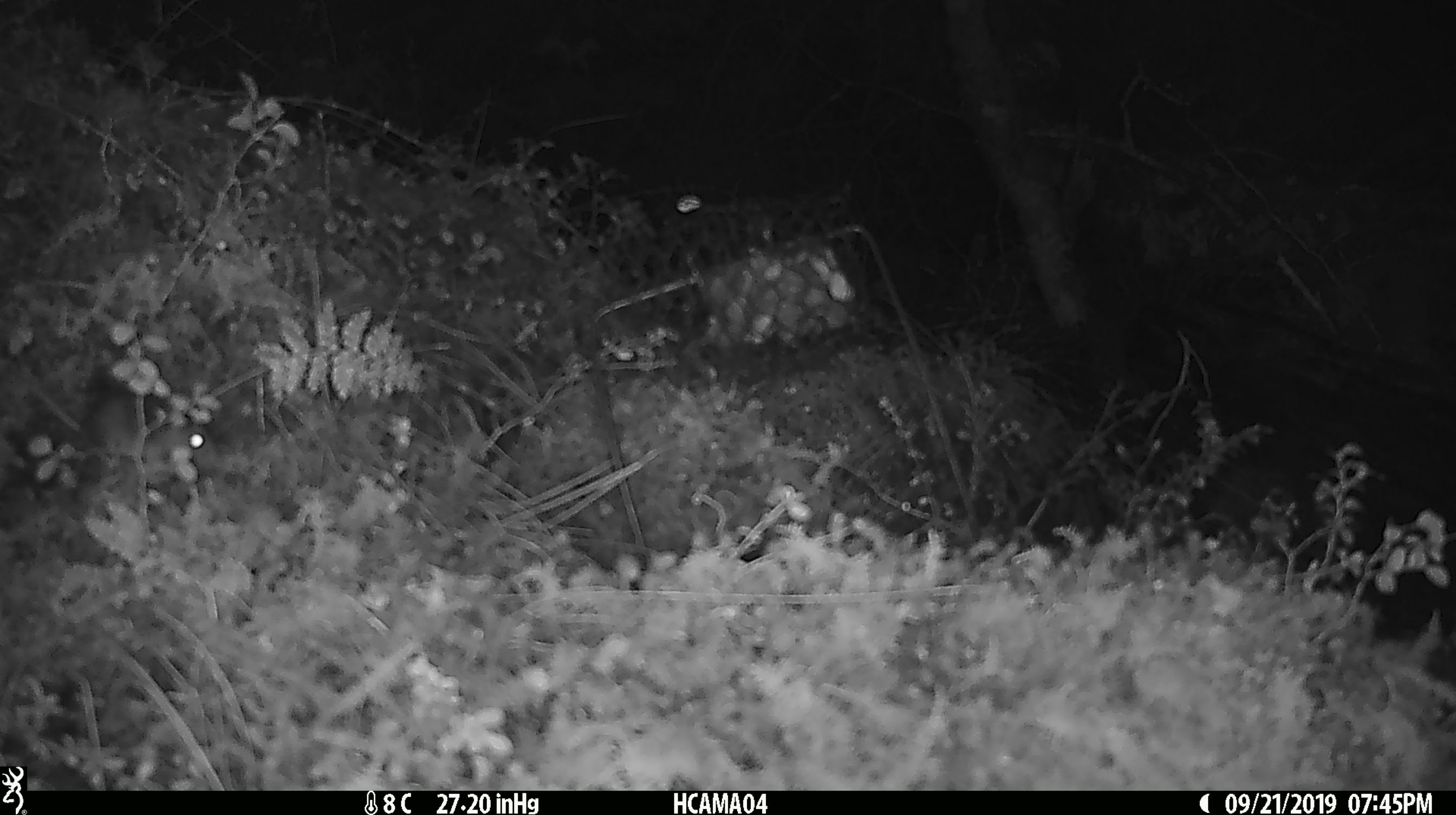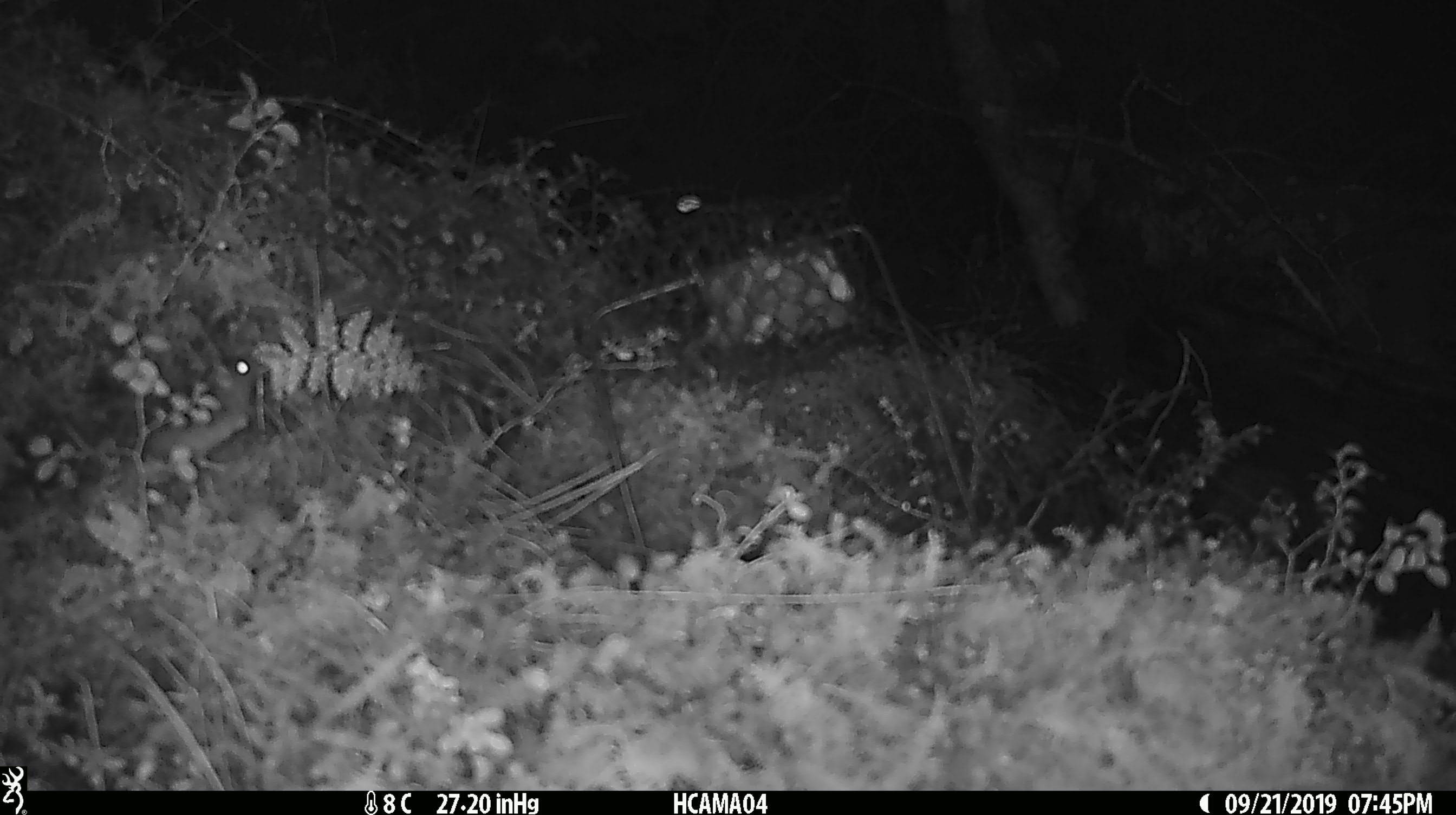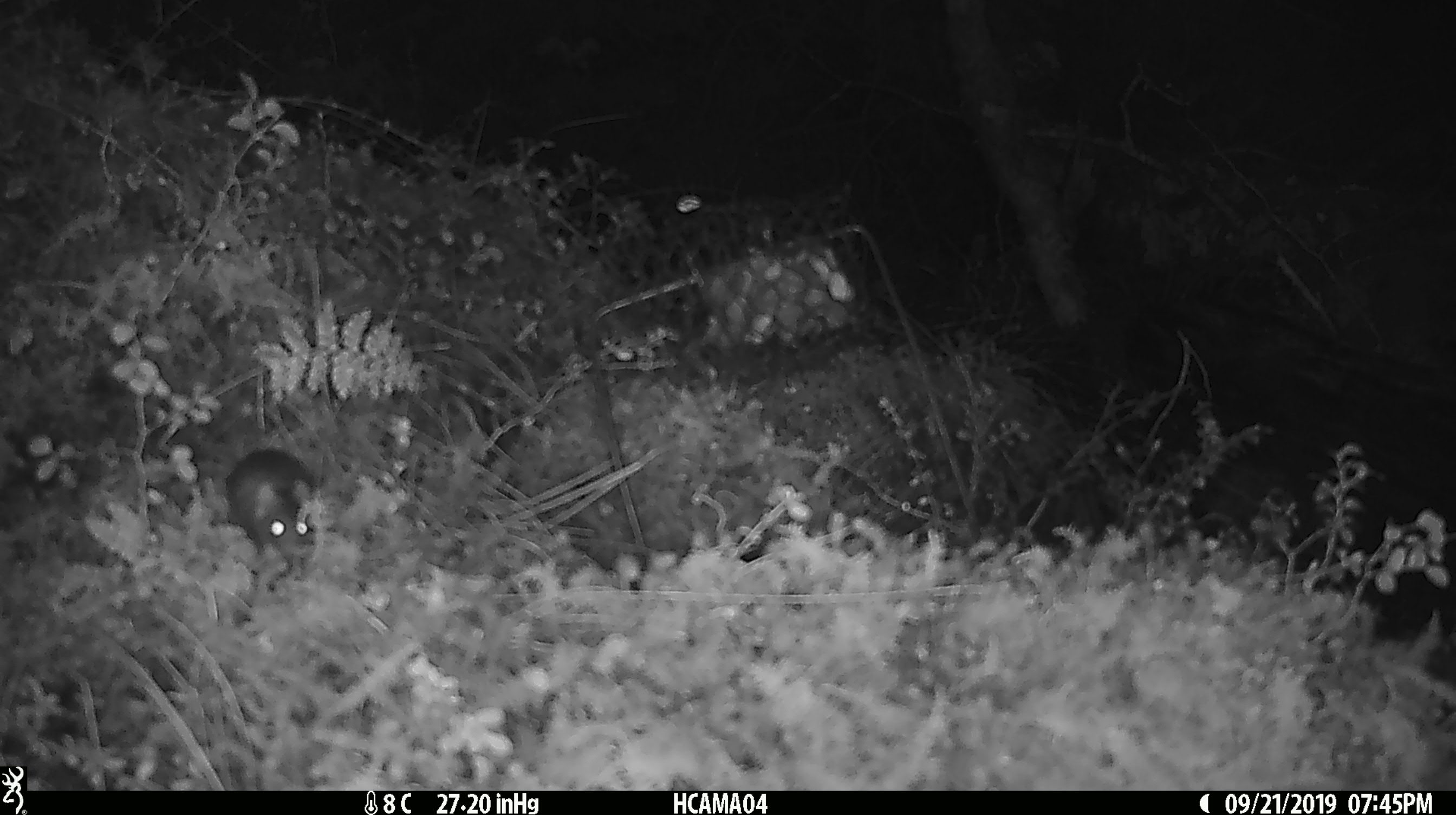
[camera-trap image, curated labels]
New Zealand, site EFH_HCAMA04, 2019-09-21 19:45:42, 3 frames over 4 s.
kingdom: Animalia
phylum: Chordata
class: Mammalia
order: Rodentia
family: Muridae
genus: Mus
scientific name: Mus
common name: mouse